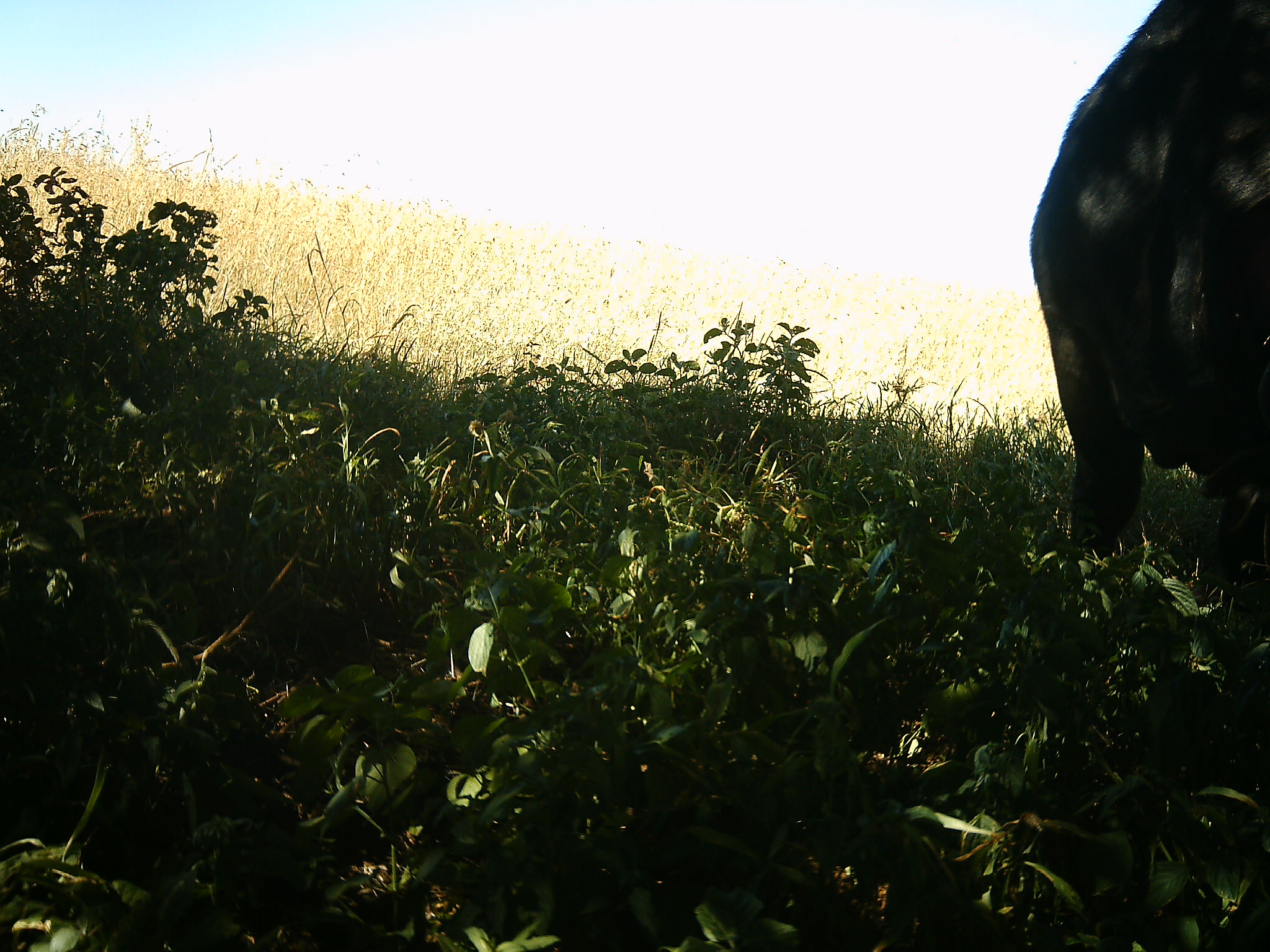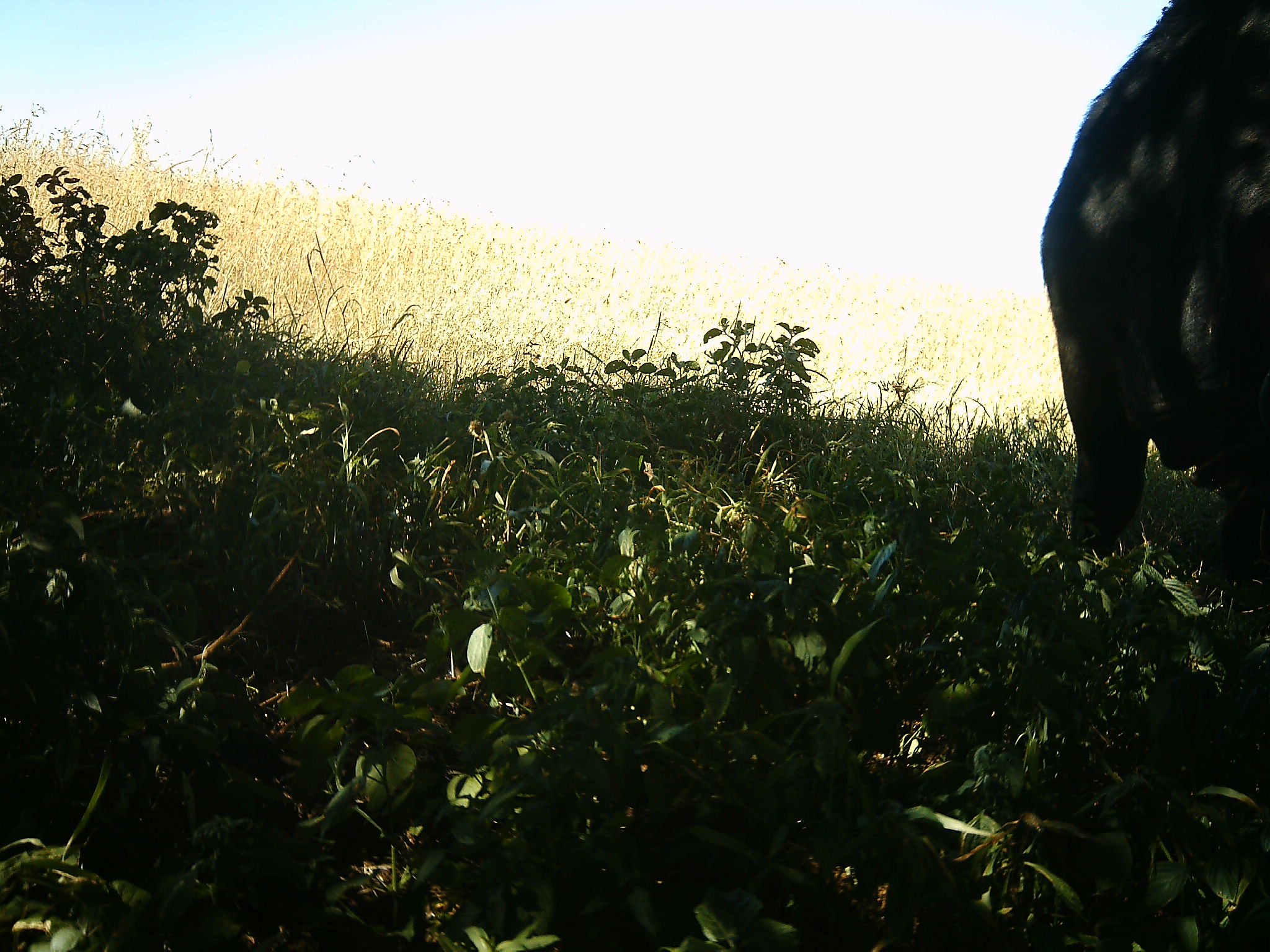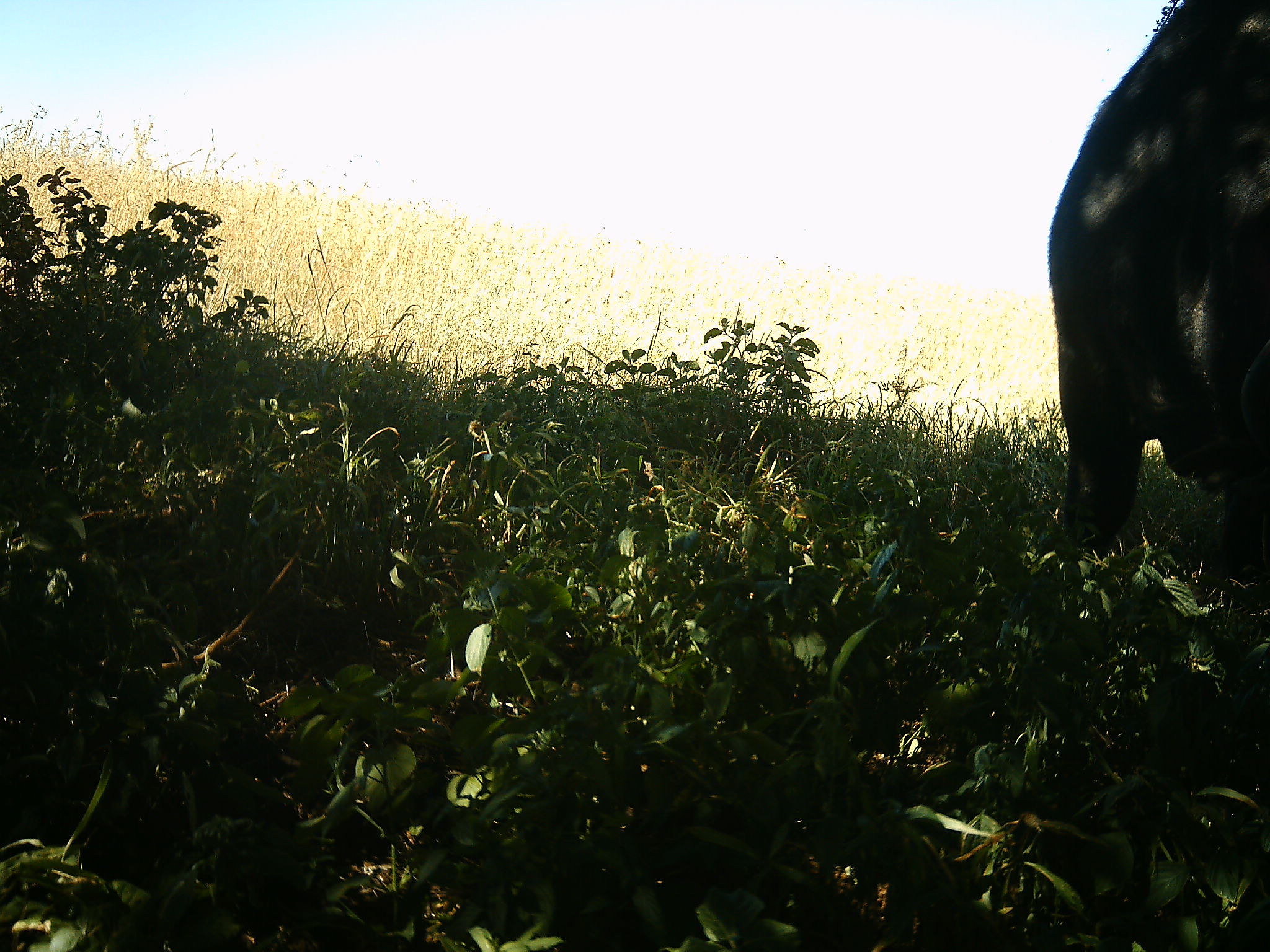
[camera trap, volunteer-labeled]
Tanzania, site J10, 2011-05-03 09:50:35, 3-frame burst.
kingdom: Animalia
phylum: Chordata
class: Mammalia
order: Artiodactyla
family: Bovidae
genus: Syncerus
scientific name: Syncerus caffer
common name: cape buffalo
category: buffalo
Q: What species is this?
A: Buffalo (cape buffalo) (Syncerus caffer).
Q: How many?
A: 1.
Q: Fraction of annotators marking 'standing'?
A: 100%.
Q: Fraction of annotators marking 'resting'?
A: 9%.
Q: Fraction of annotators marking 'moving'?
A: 0%.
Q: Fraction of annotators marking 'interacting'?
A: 0%.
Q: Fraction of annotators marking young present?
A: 0%.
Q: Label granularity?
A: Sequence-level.